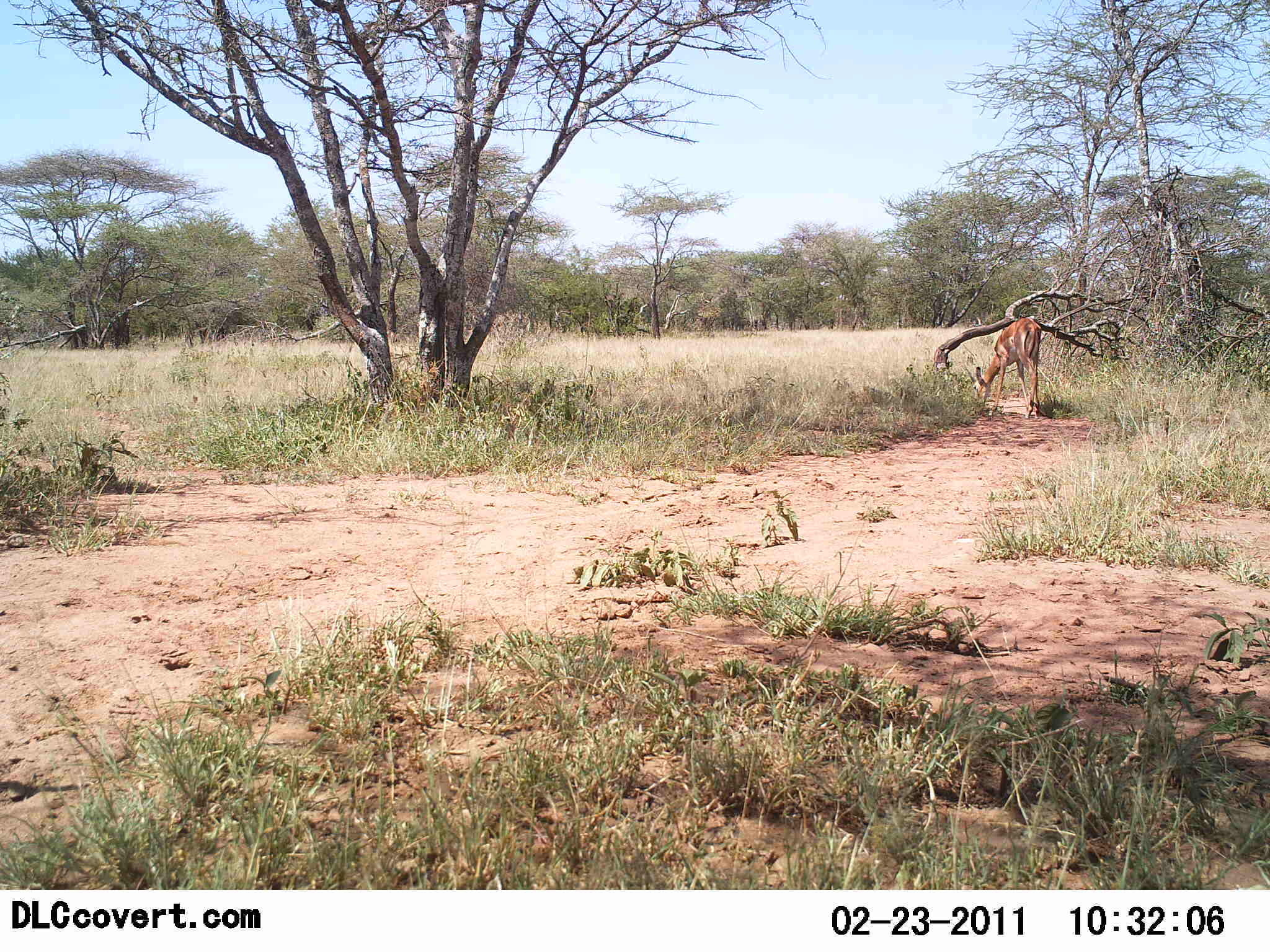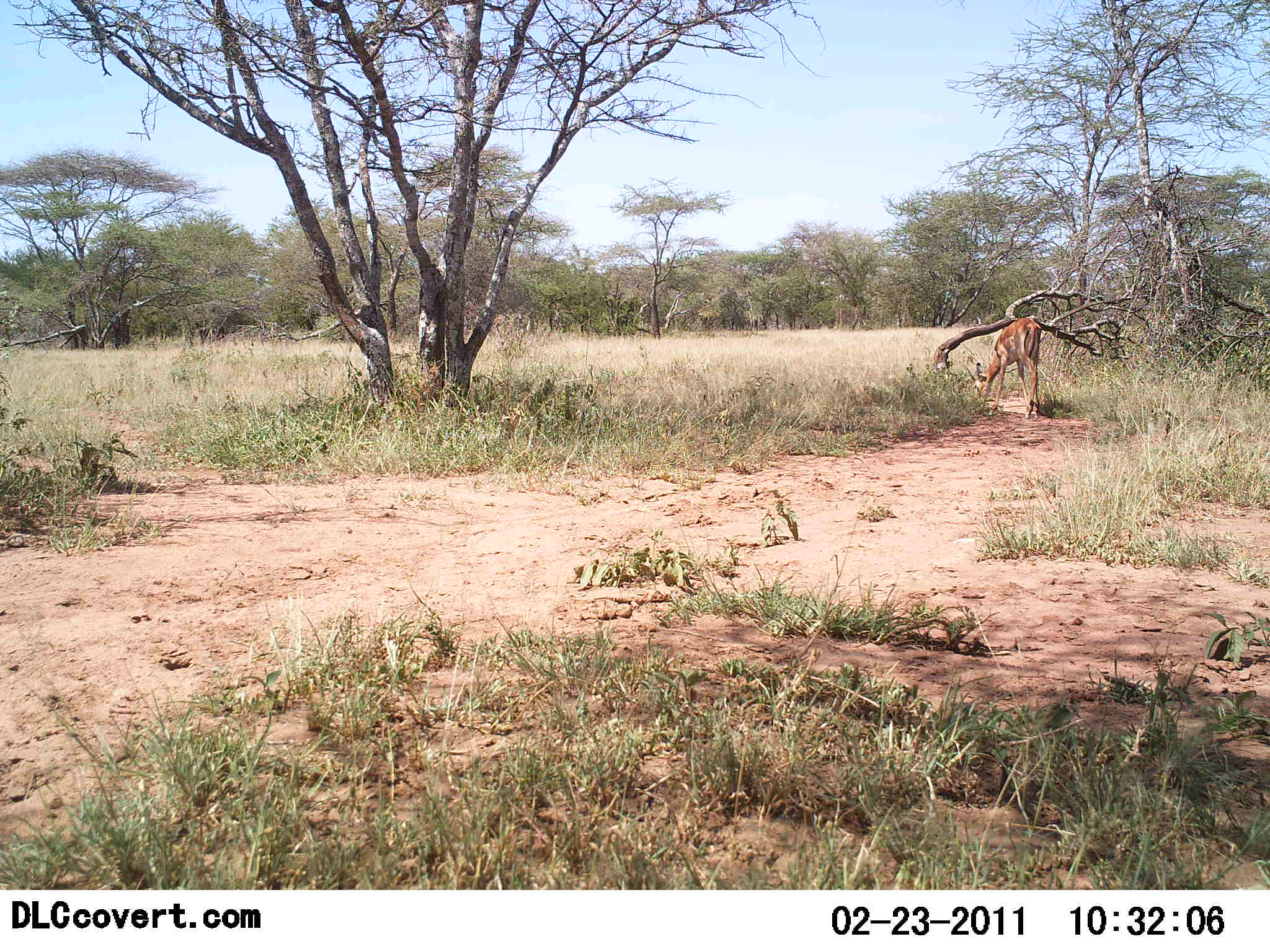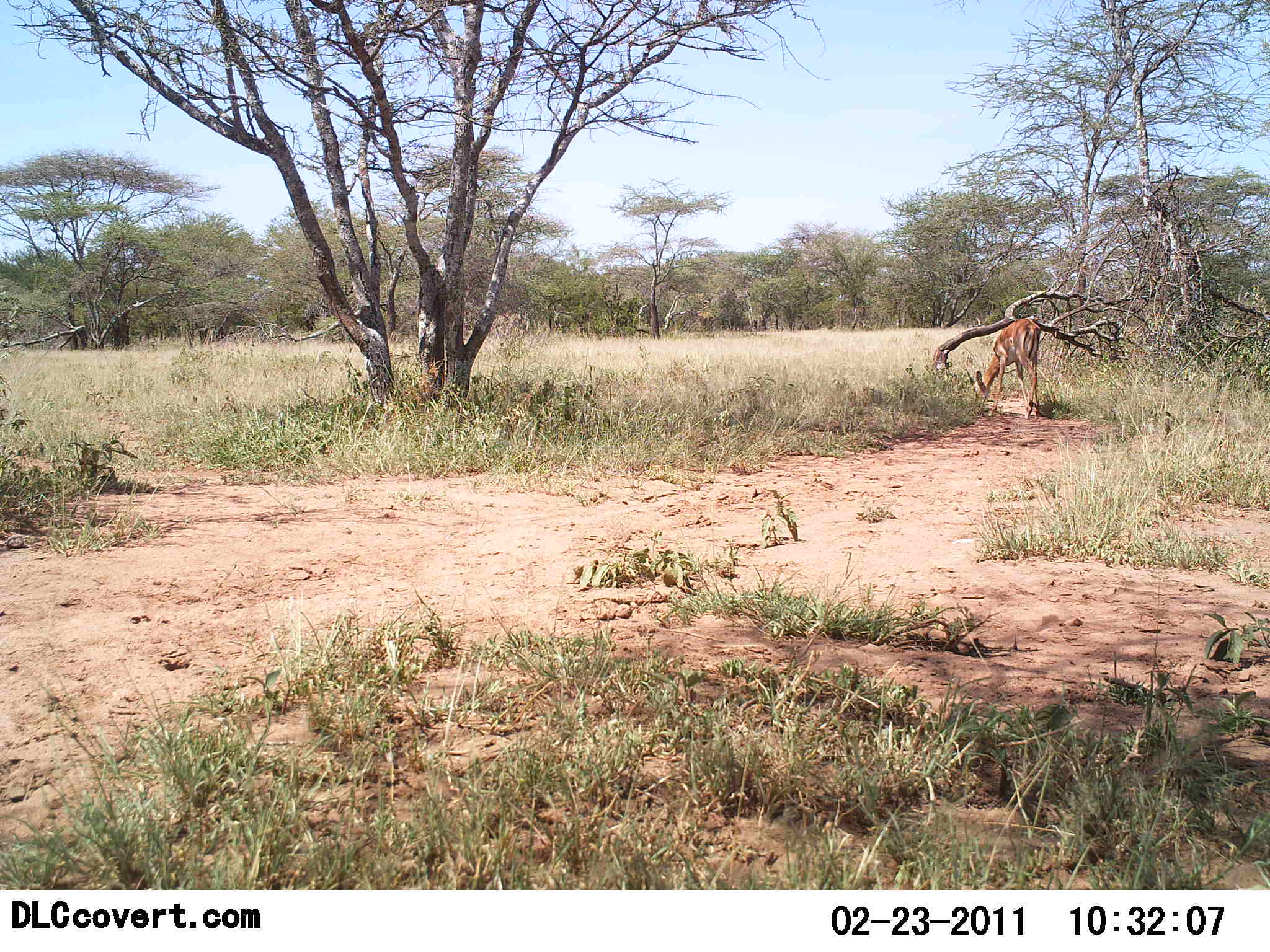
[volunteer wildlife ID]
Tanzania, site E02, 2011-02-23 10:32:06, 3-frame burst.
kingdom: Animalia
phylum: Chordata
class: Mammalia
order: Artiodactyla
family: Bovidae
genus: Nanger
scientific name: Nanger granti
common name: grant's gazelle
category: gazellegrants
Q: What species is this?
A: Gazellegrants (grant's gazelle) (Nanger granti).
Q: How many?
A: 1.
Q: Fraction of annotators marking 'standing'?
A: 29%.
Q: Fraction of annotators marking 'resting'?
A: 0%.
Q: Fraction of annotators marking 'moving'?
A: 0%.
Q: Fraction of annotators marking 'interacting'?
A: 0%.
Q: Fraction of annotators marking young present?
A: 0%.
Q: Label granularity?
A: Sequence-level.